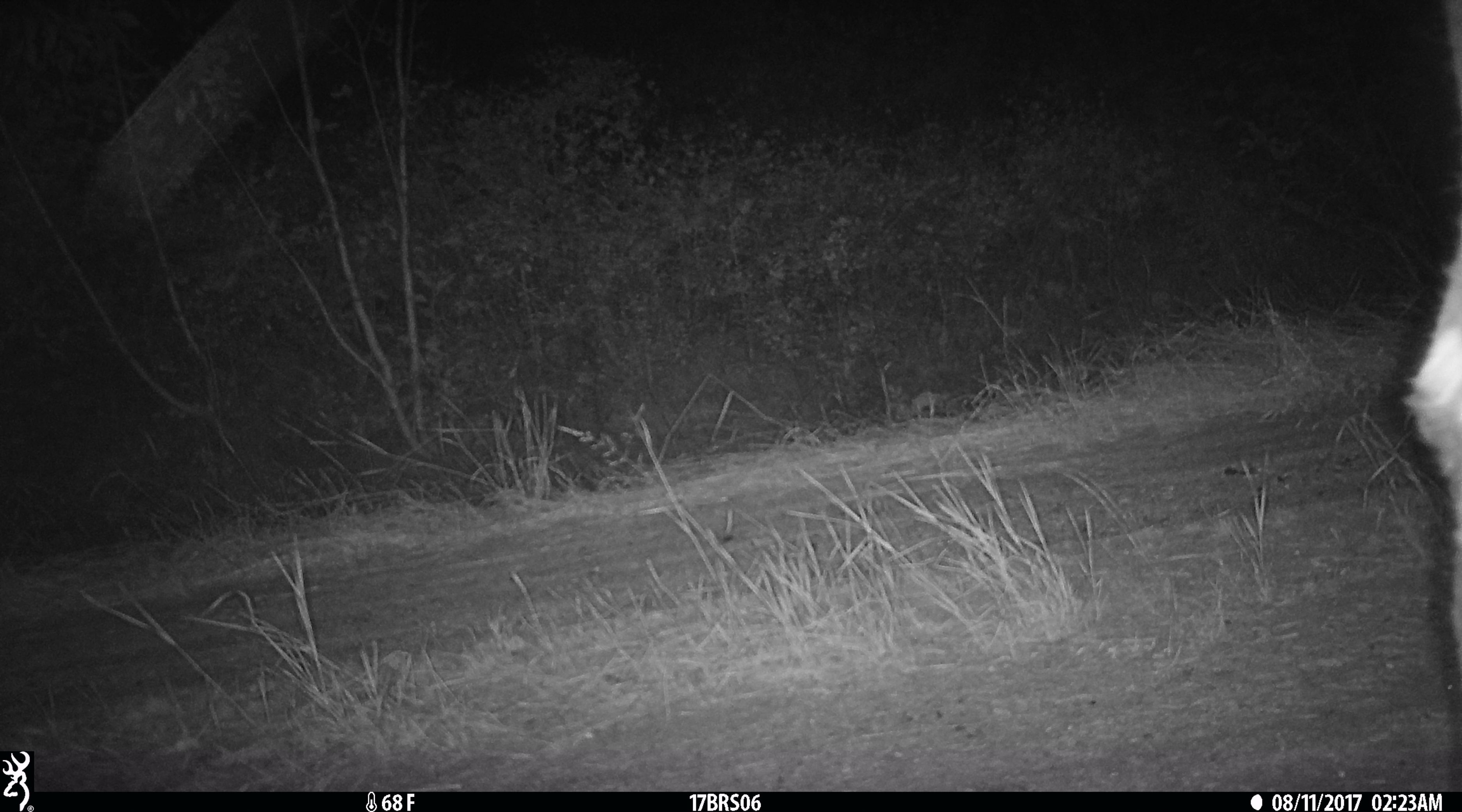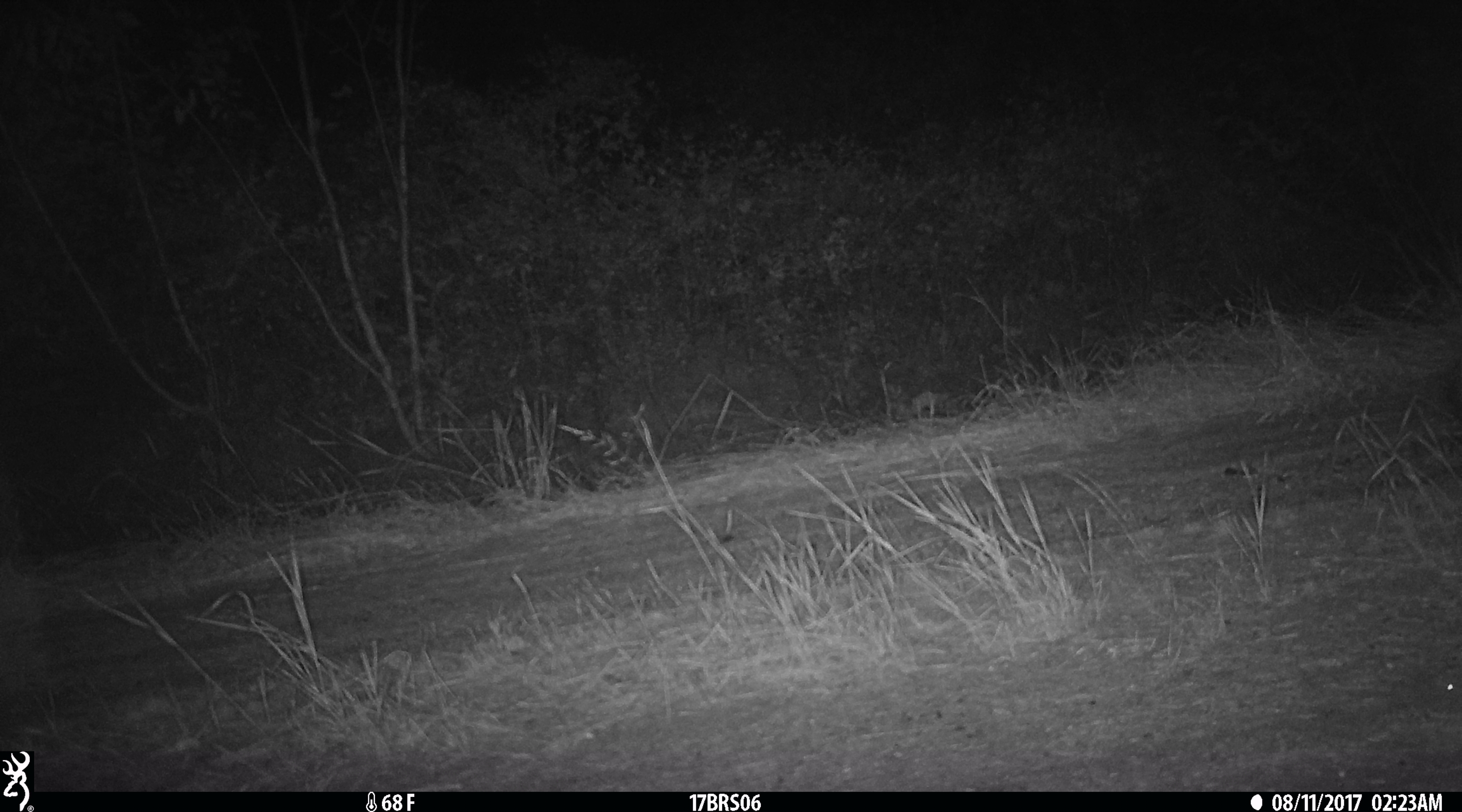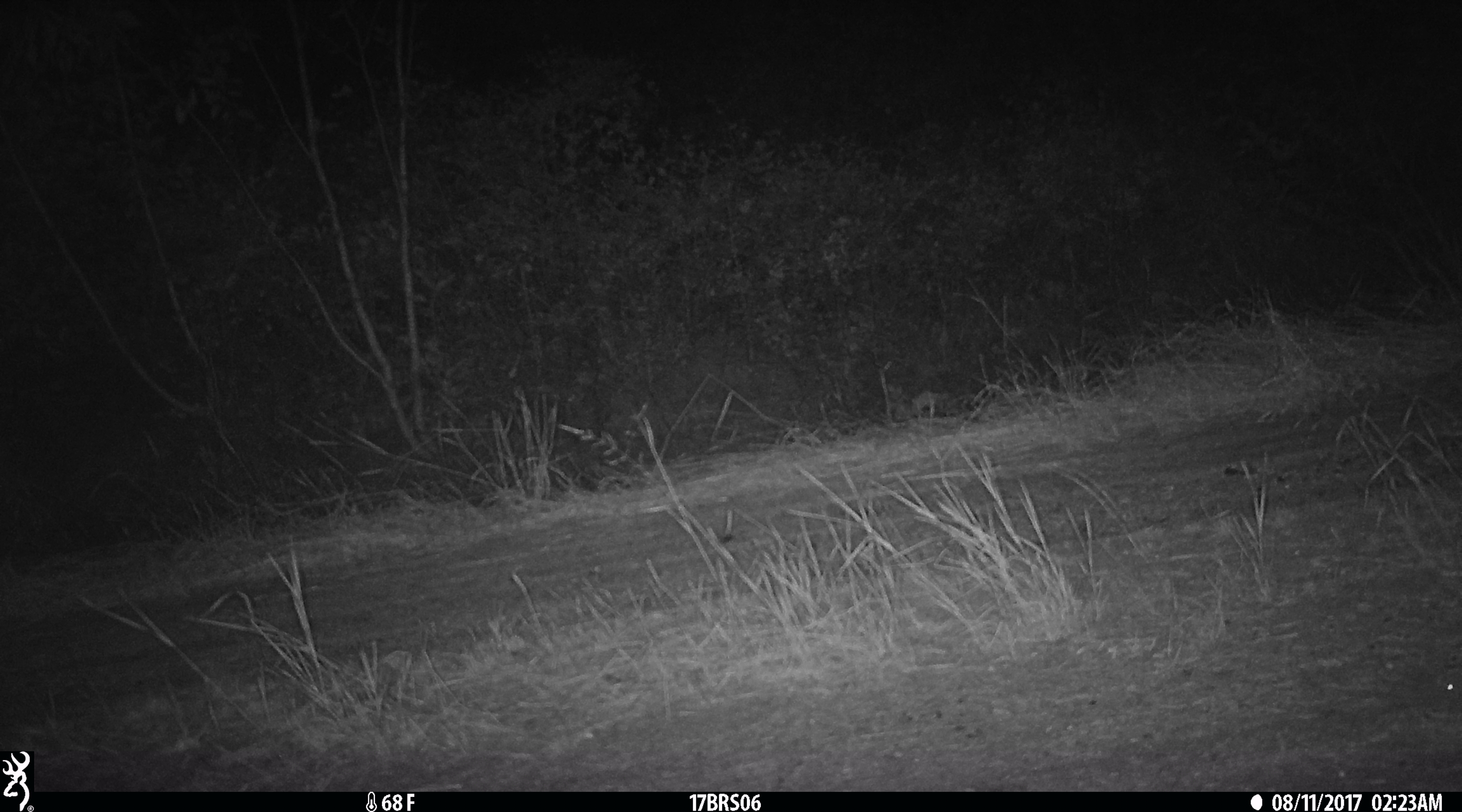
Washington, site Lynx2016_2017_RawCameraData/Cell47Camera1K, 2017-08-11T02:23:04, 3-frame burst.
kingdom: Animalia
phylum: Chordata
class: Mammalia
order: Artiodactyla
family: Bovidae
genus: Bos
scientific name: Bos taurus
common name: domestic cattle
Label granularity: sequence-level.